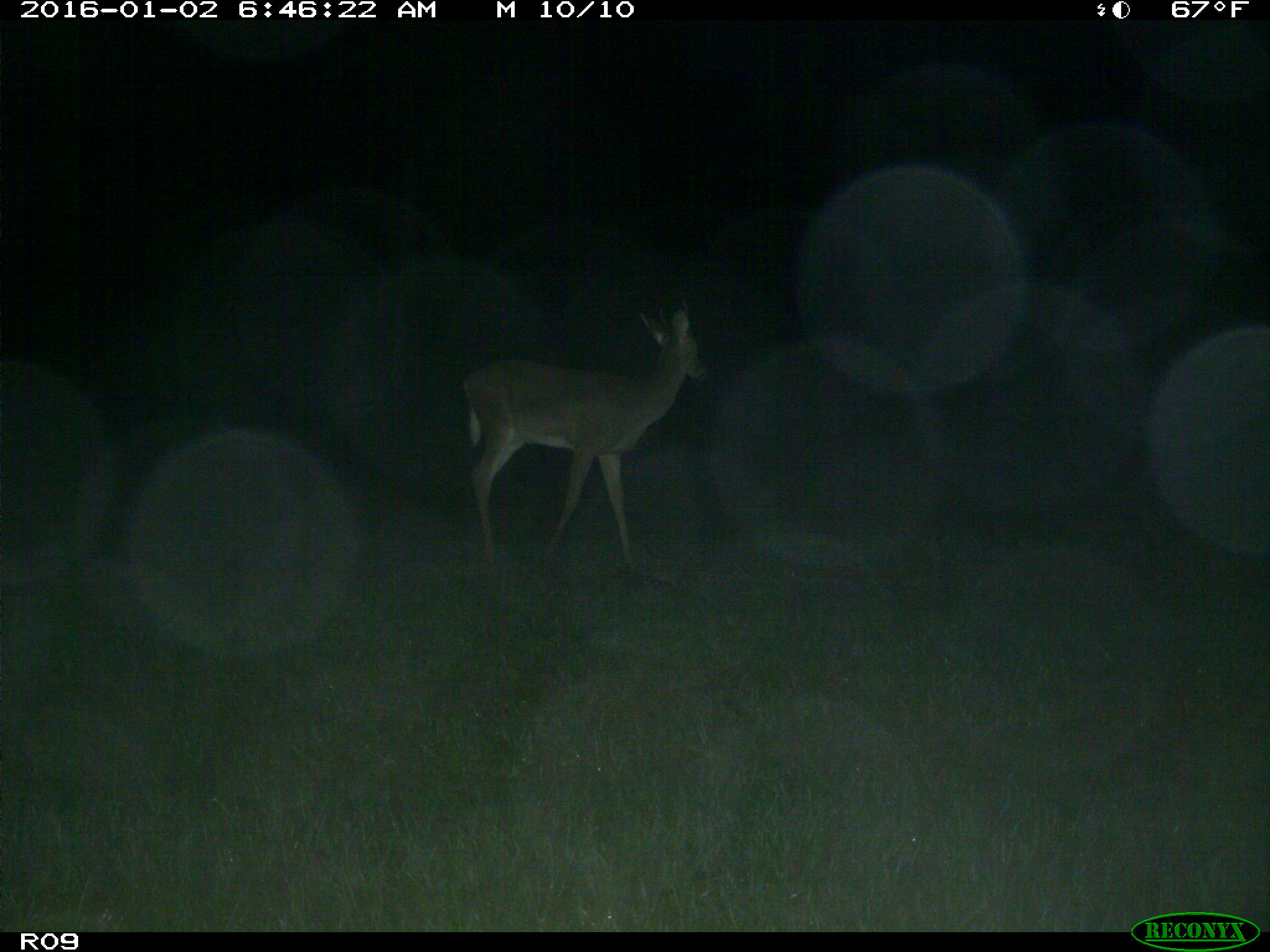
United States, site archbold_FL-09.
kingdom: Animalia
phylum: Chordata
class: Mammalia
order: Artiodactyla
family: Cervidae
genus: Odocoileus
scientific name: Odocoileus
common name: deer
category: unidentified deer